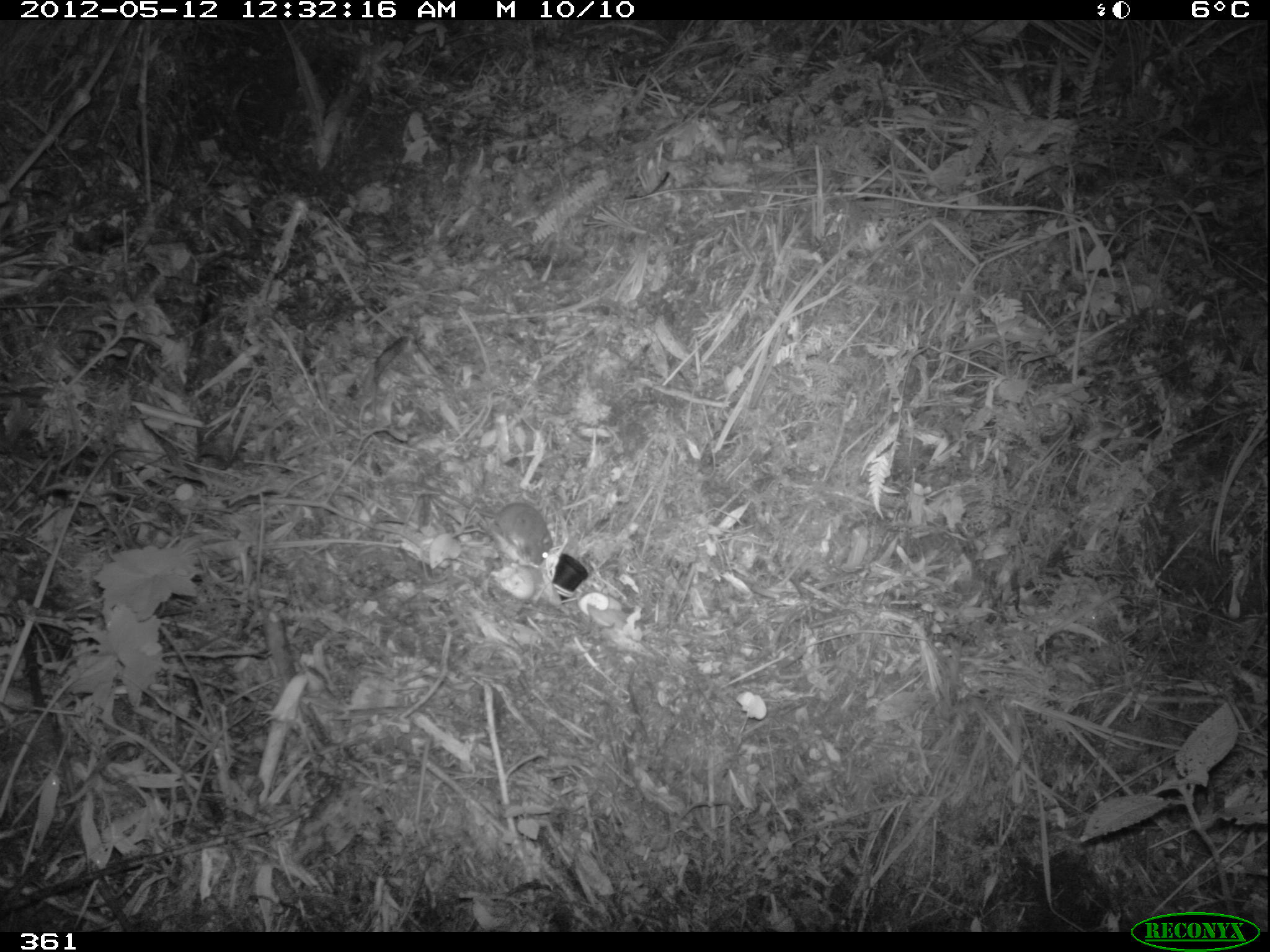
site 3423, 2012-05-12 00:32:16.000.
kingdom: Animalia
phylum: Chordata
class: Mammalia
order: Rodentia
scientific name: Rodentia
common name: rodents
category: unknown rodent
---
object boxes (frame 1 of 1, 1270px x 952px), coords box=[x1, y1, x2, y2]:
unknown rodent: box=[391, 478, 553, 566]